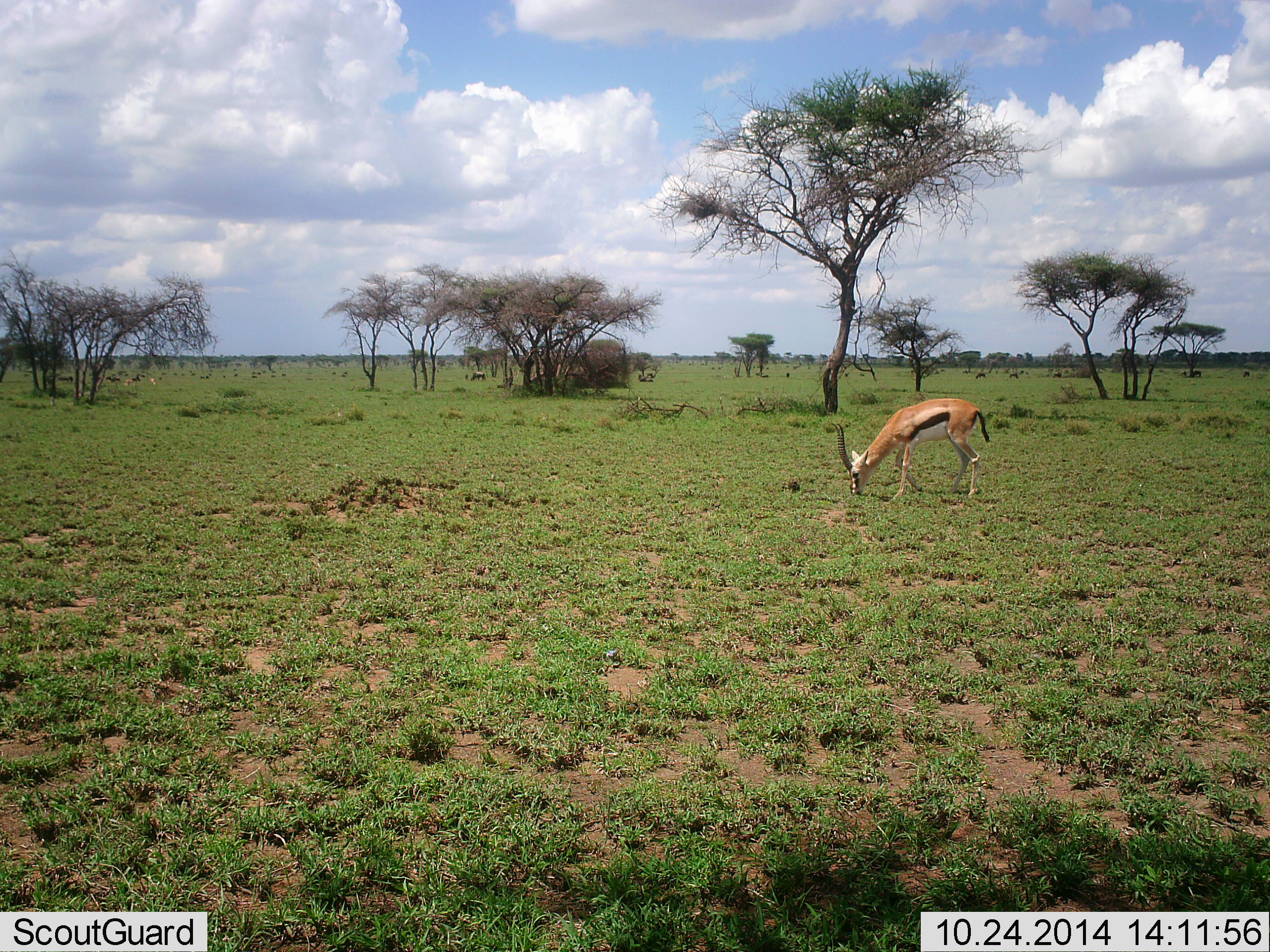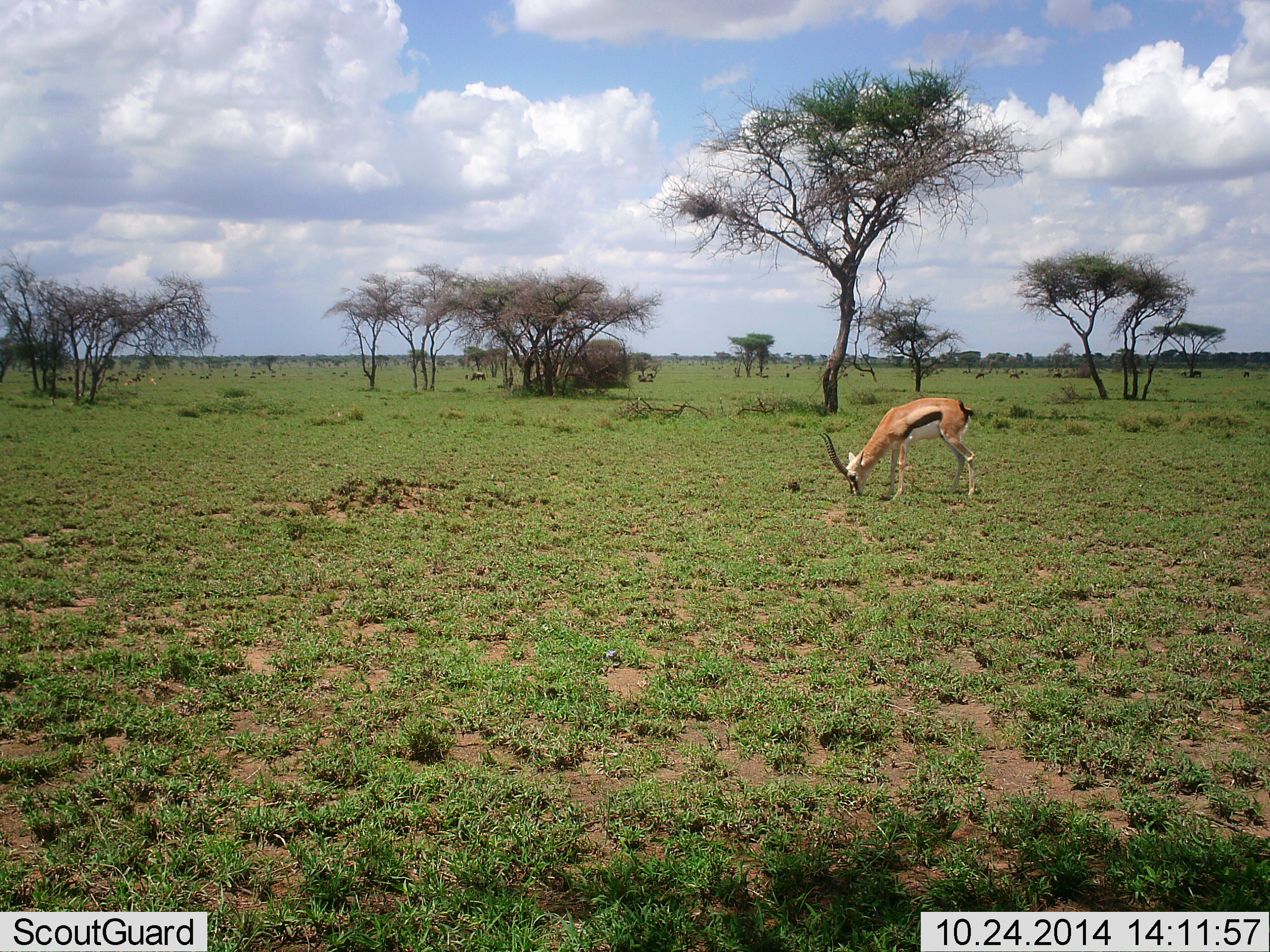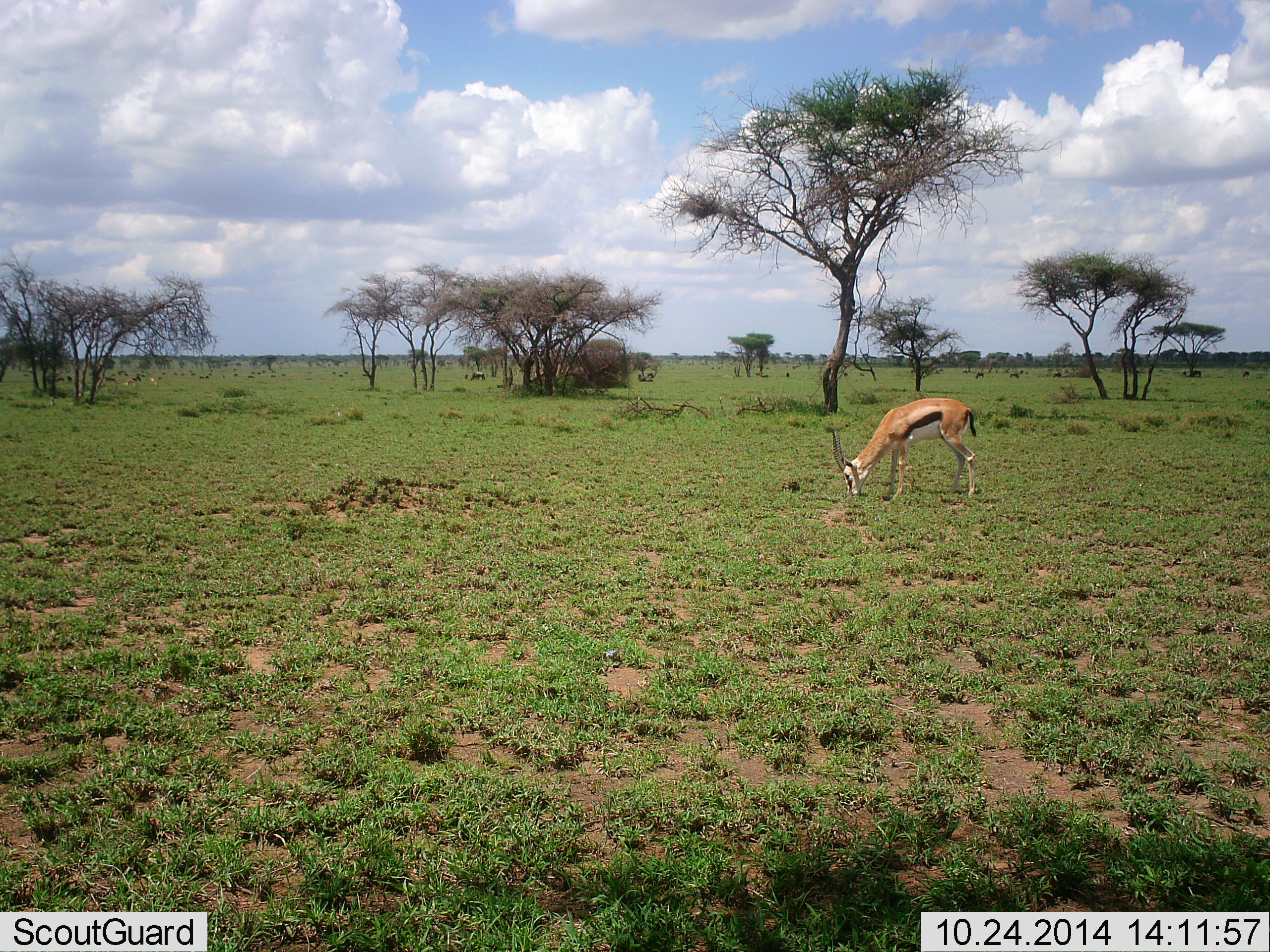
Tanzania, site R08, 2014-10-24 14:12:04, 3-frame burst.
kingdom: Animalia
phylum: Chordata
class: Mammalia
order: Artiodactyla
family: Bovidae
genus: Eudorcas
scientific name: Eudorcas thomsonii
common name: thomson's gazelle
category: gazellethomsons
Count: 1.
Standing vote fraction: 25%.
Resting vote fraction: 0%.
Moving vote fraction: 0%.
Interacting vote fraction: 0%.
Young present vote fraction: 0%.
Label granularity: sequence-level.